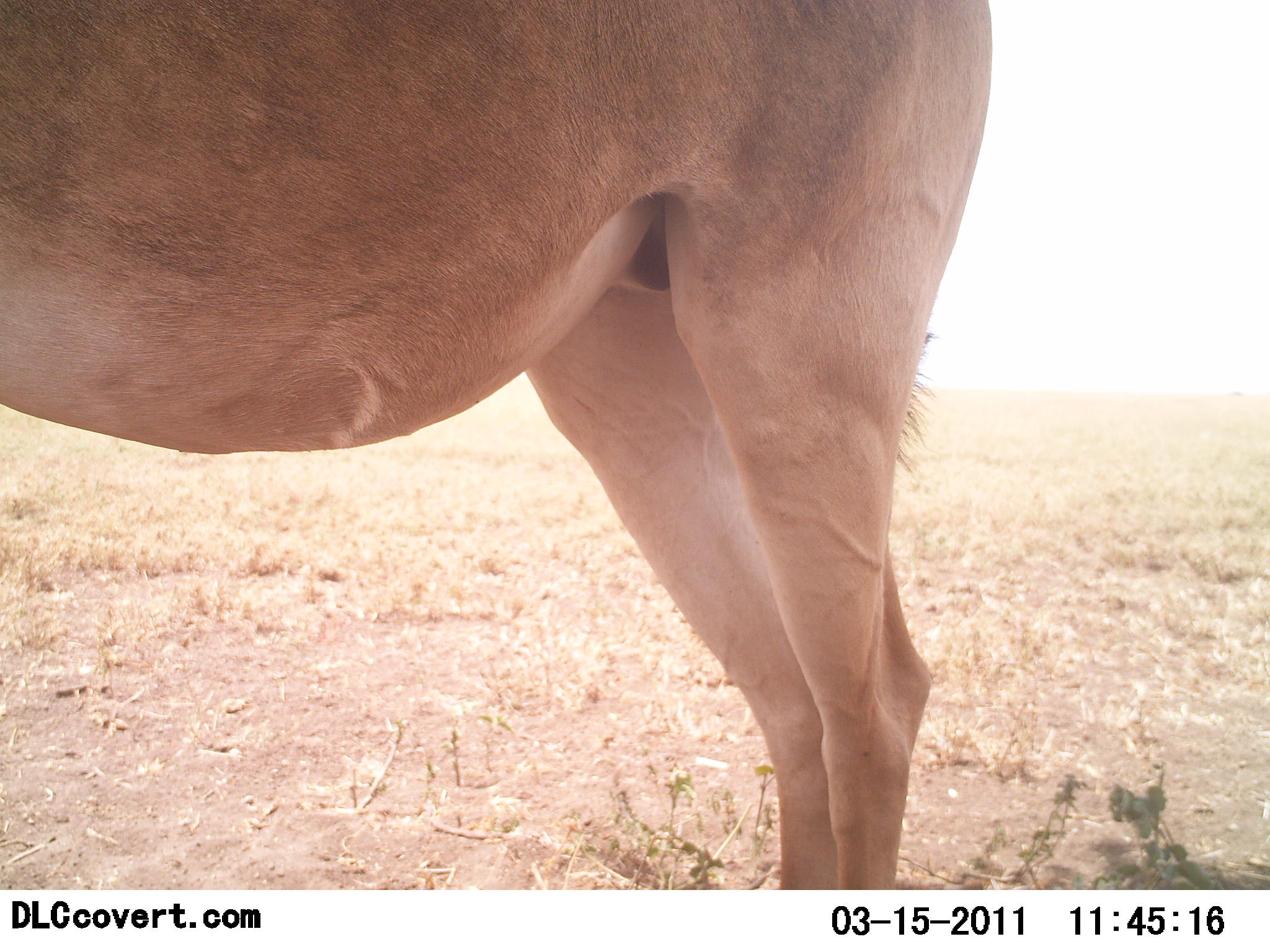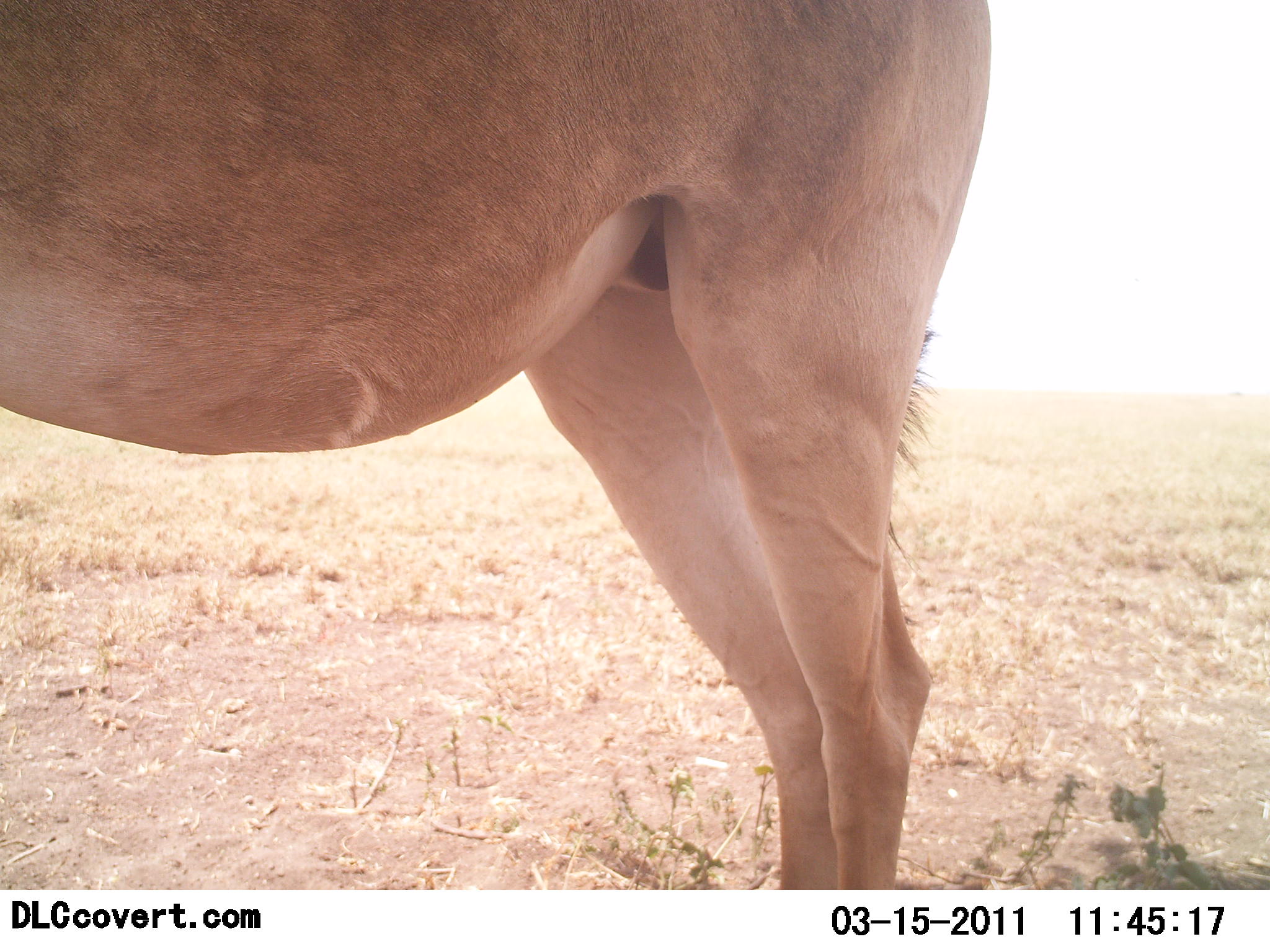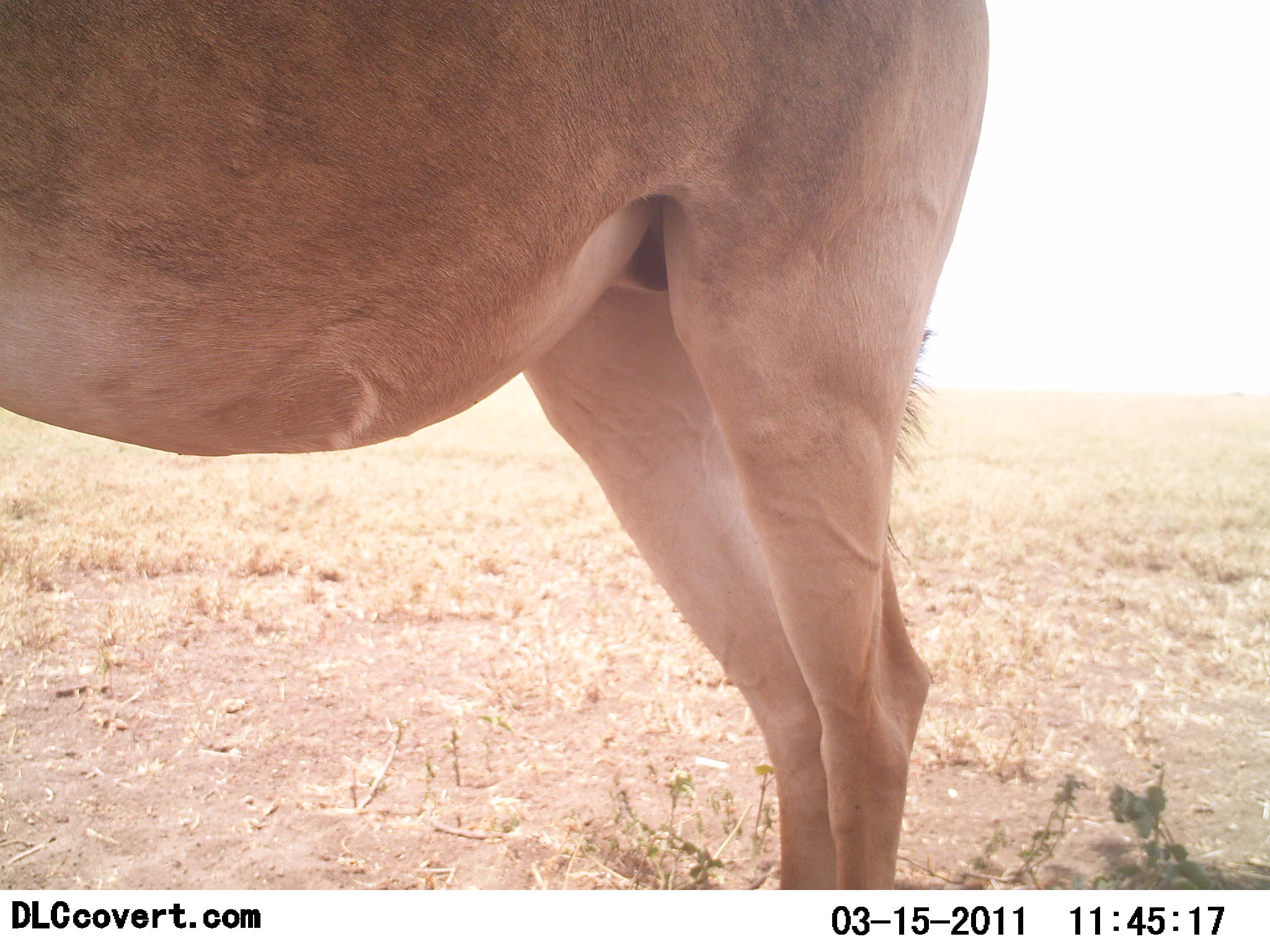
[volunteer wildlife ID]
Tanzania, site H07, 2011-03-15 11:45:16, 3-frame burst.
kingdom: Animalia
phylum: Chordata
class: Mammalia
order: Artiodactyla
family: Bovidae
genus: Alcelaphus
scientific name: Alcelaphus buselaphus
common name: hartebeest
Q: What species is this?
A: Hartebeest (Alcelaphus buselaphus).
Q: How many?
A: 1.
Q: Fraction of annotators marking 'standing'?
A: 100%.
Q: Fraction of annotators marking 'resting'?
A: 0%.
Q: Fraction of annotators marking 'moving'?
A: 0%.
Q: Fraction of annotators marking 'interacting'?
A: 0%.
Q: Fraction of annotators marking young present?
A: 0%.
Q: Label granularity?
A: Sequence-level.